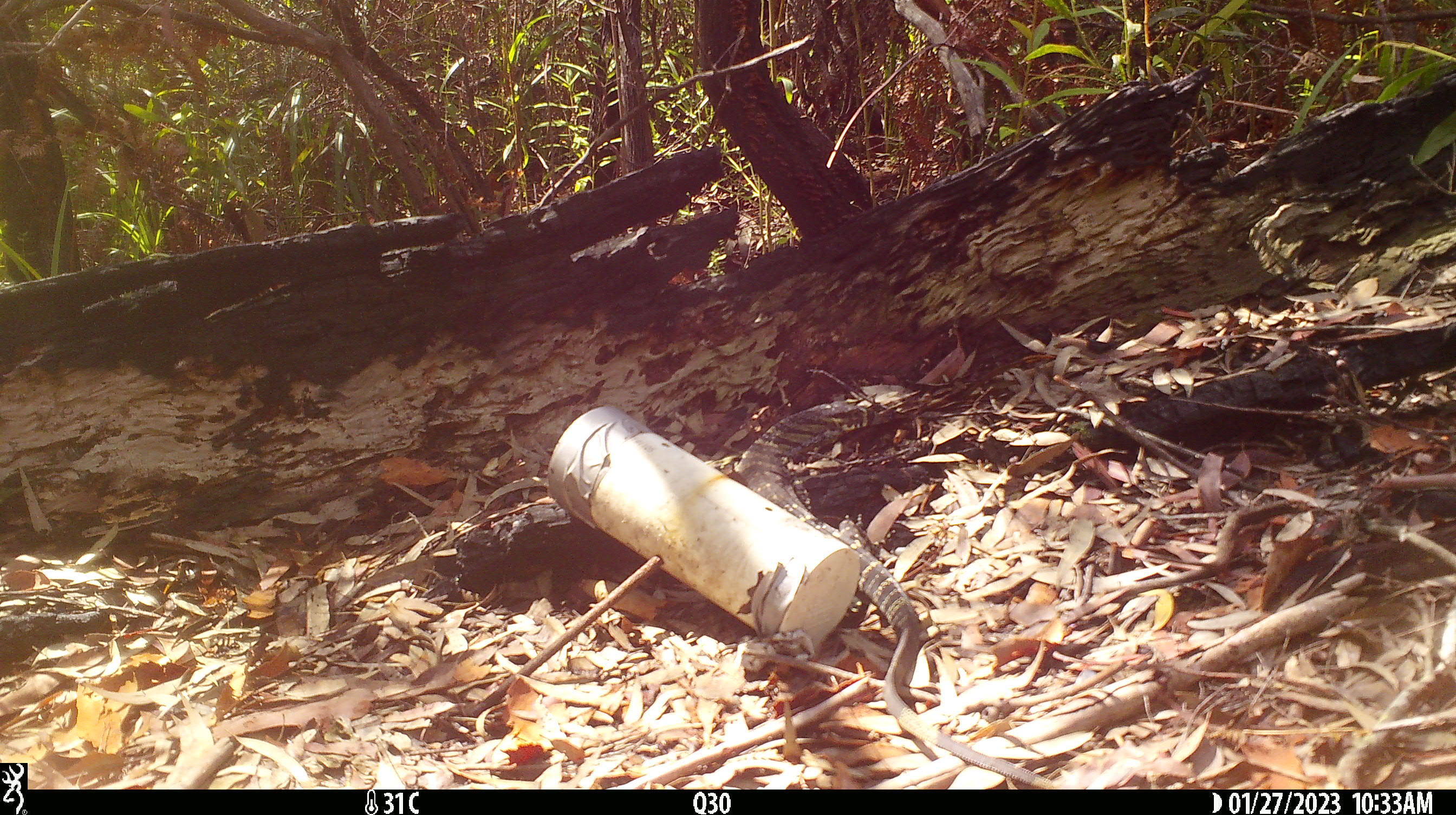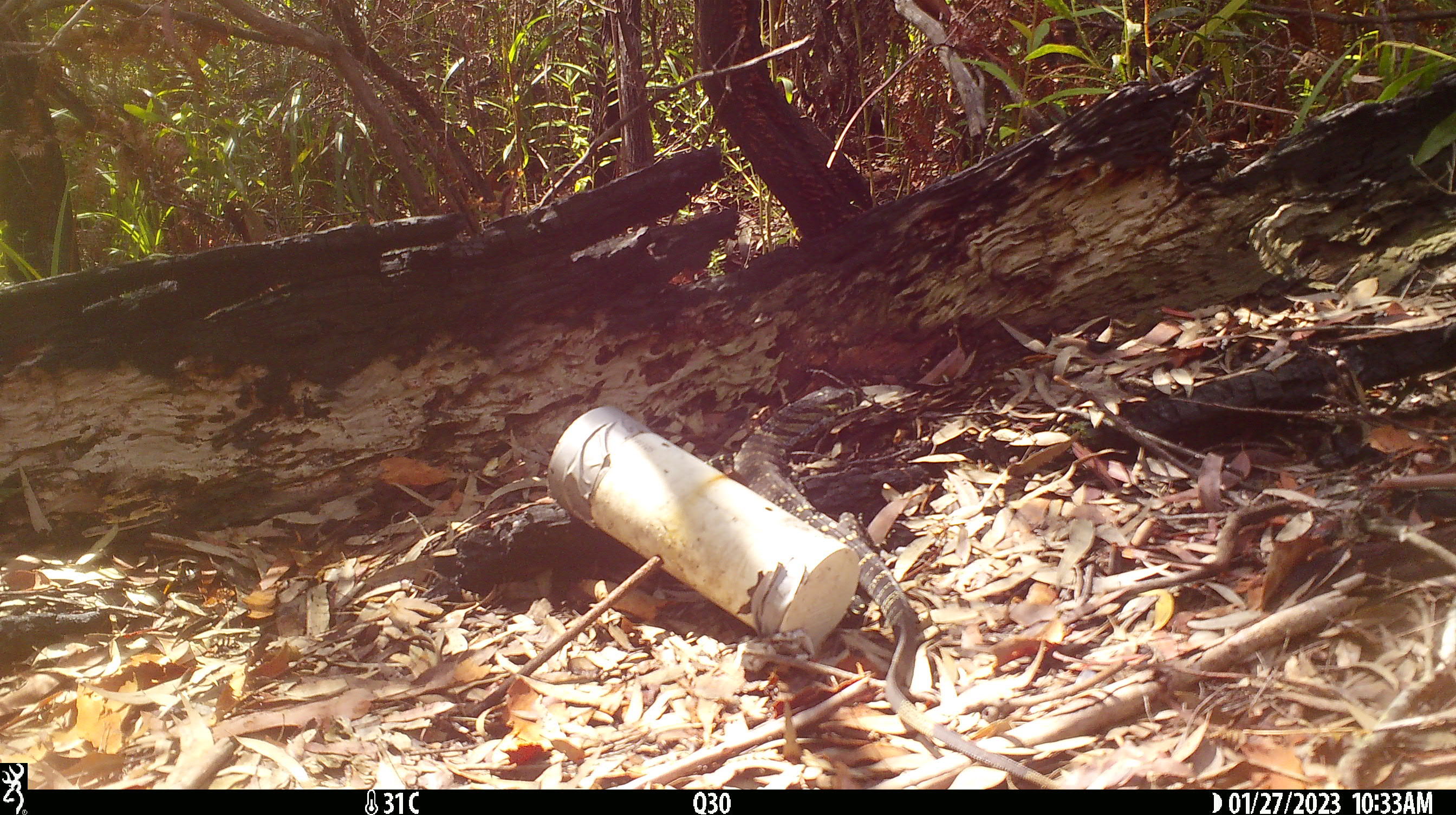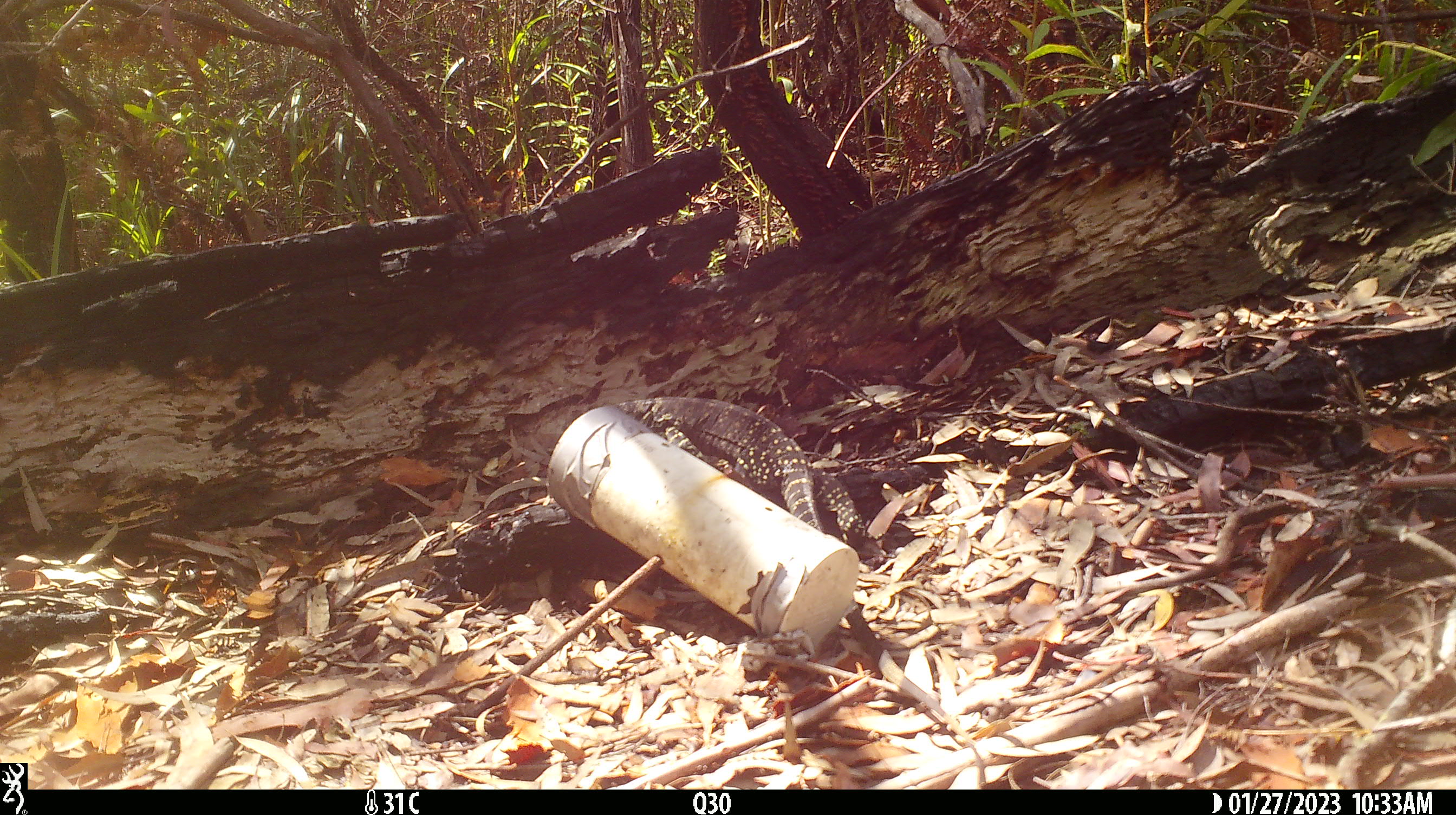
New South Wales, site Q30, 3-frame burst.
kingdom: Animalia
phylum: Chordata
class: Reptilia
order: Squamata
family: Varanidae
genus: Varanus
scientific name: Varanus varius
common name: lace monitor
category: goanna